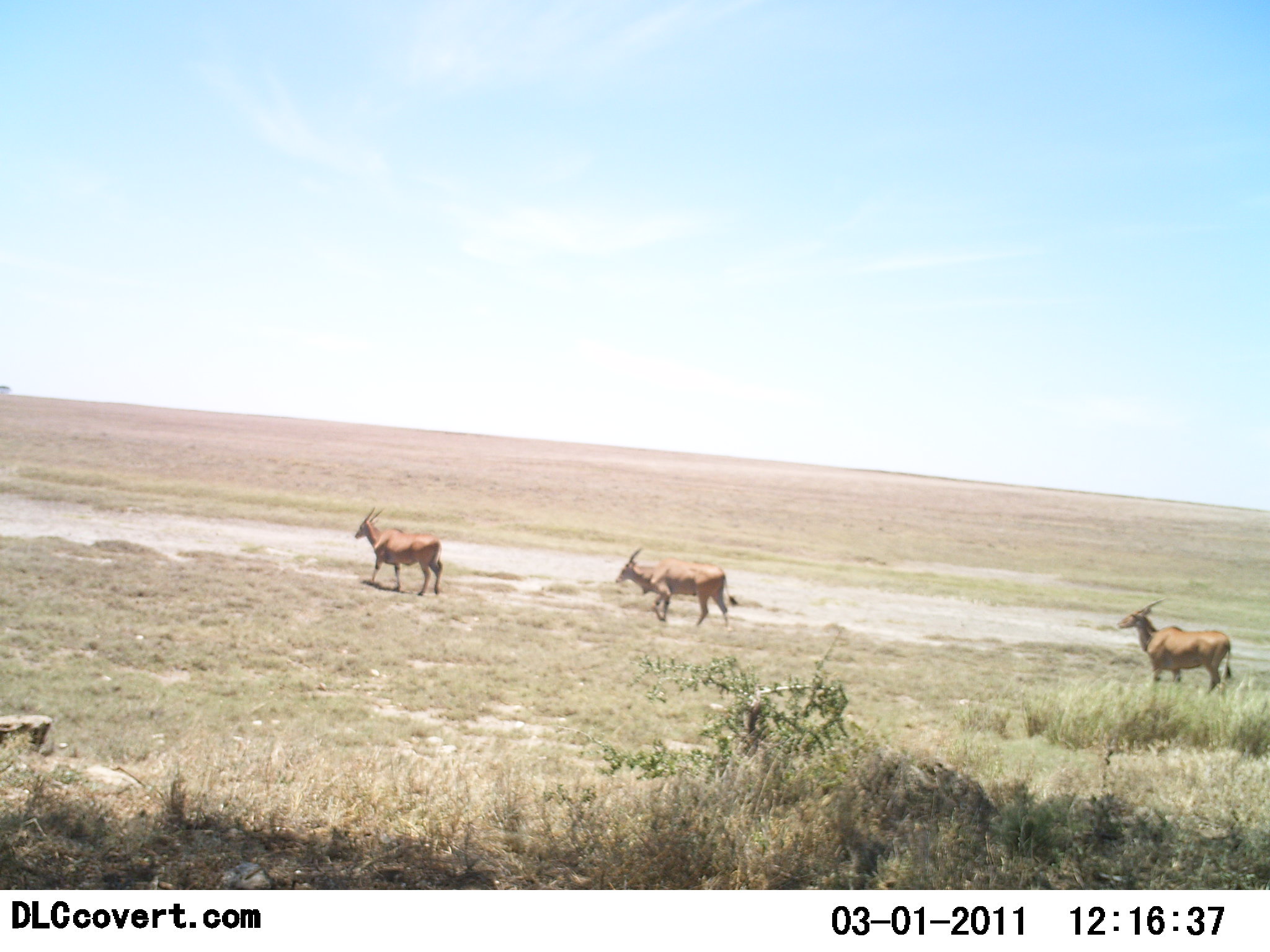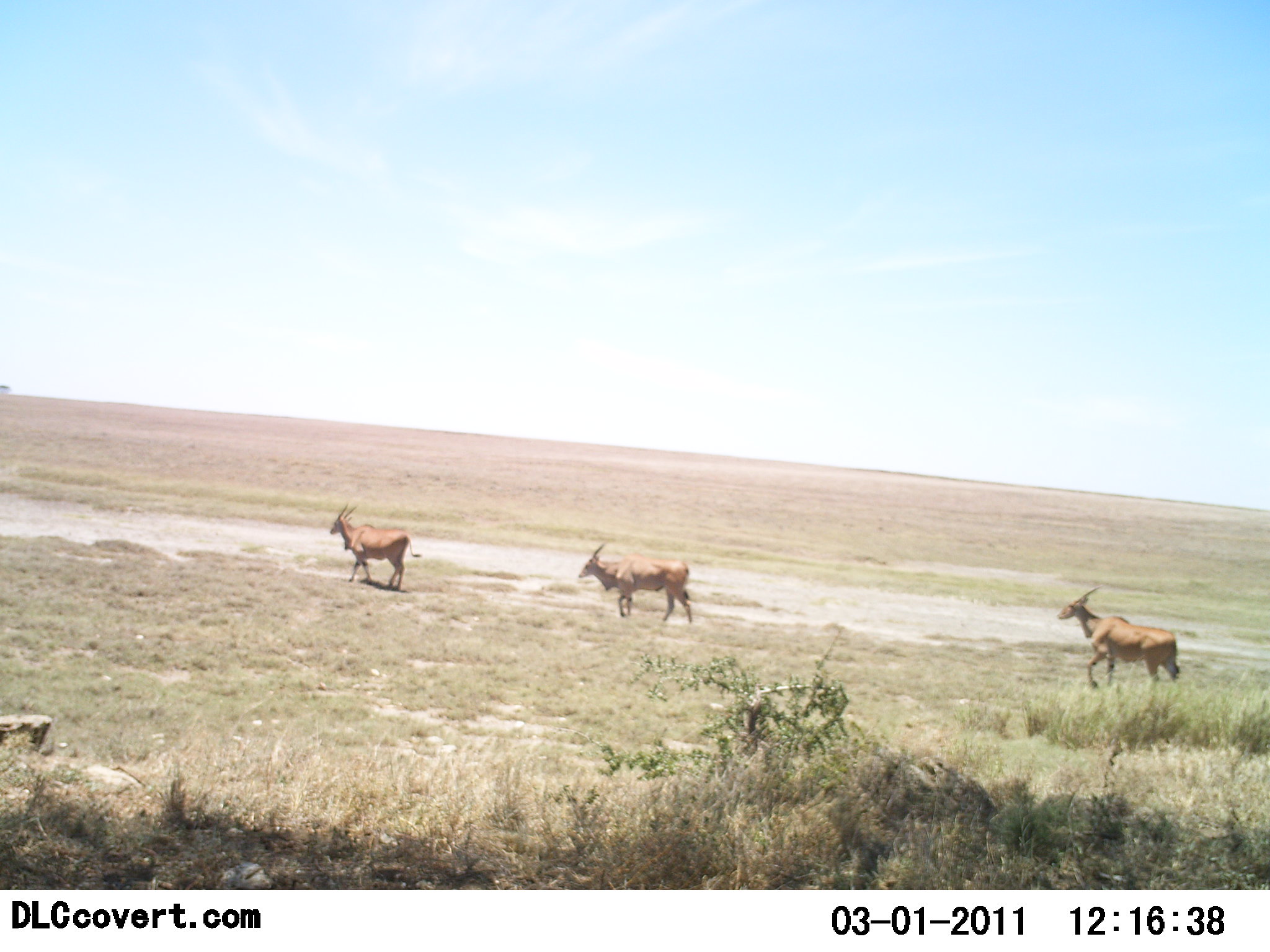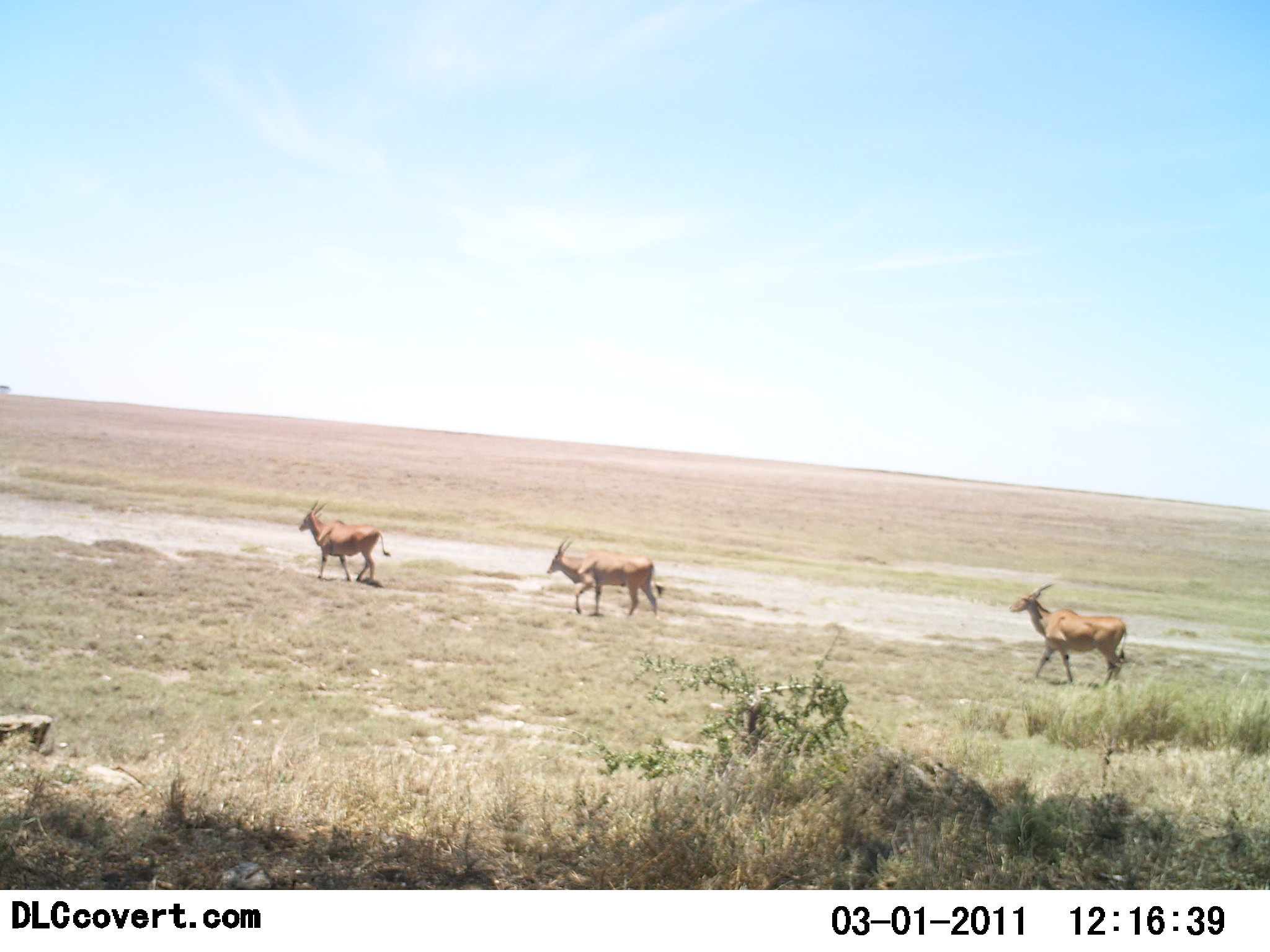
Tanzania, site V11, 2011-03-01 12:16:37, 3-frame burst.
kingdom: Animalia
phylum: Chordata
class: Mammalia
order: Artiodactyla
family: Bovidae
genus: Tragelaphus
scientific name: Tragelaphus oryx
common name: eland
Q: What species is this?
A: Eland (Tragelaphus oryx).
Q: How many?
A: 3.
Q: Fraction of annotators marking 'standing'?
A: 0%.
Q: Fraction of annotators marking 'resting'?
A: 0%.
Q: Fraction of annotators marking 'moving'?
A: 100%.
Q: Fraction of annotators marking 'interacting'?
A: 0%.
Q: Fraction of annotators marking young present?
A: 0%.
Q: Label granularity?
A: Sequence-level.